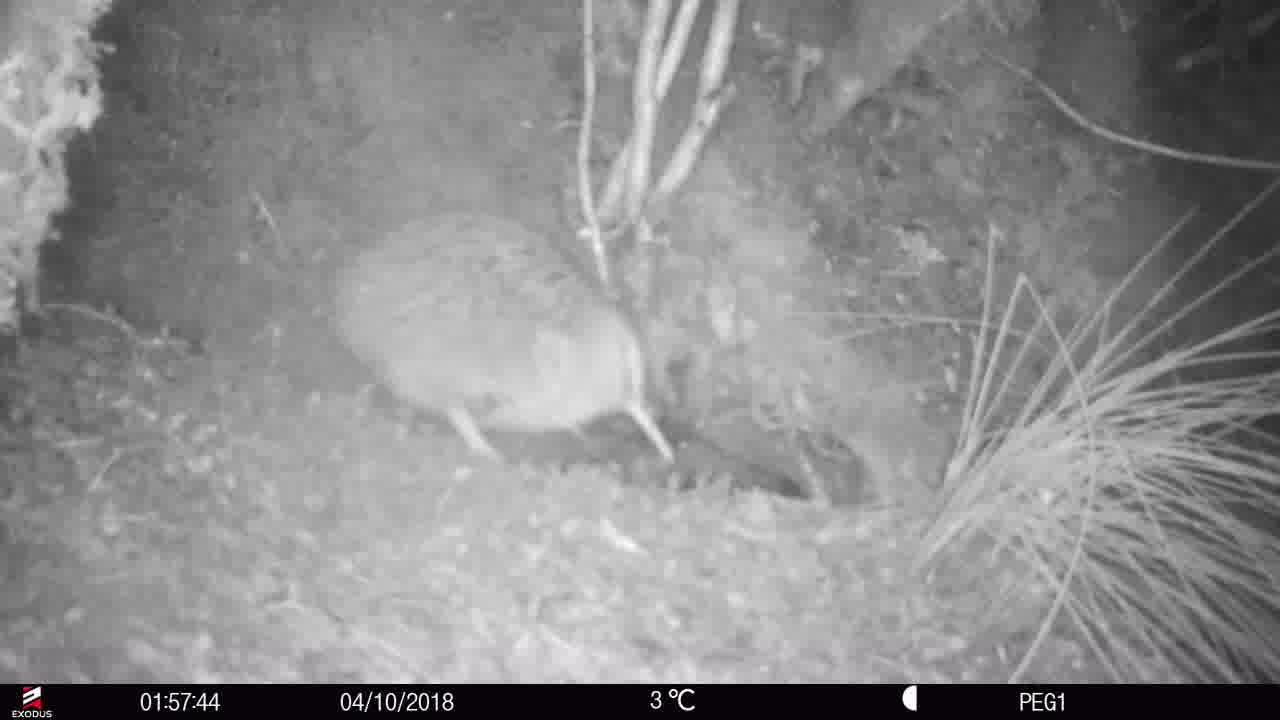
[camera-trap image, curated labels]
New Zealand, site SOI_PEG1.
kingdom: Animalia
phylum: Chordata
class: Aves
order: Apterygiformes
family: Apterygidae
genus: Apteryx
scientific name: Apteryx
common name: kiwi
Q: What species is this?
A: Kiwi (Apteryx).